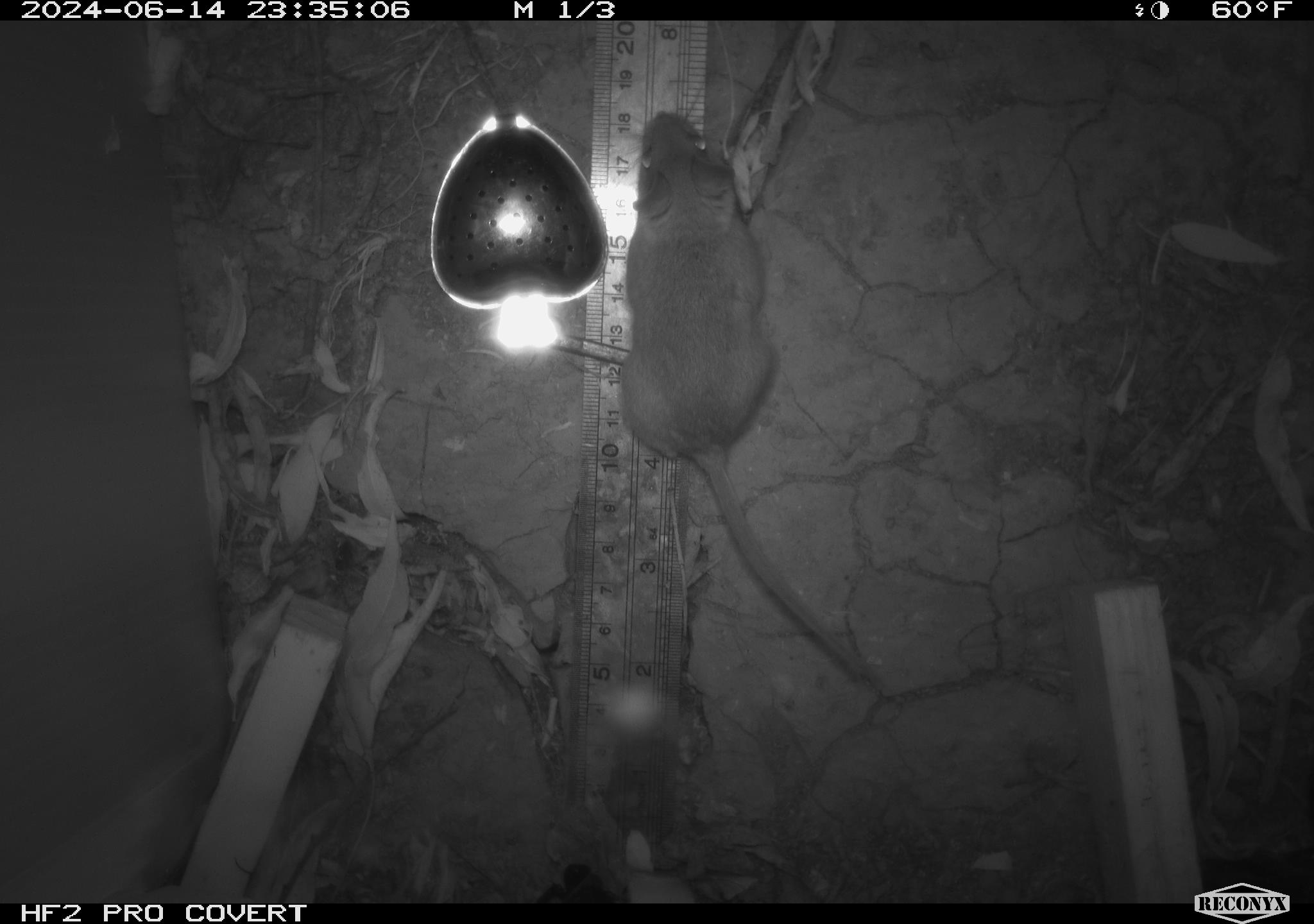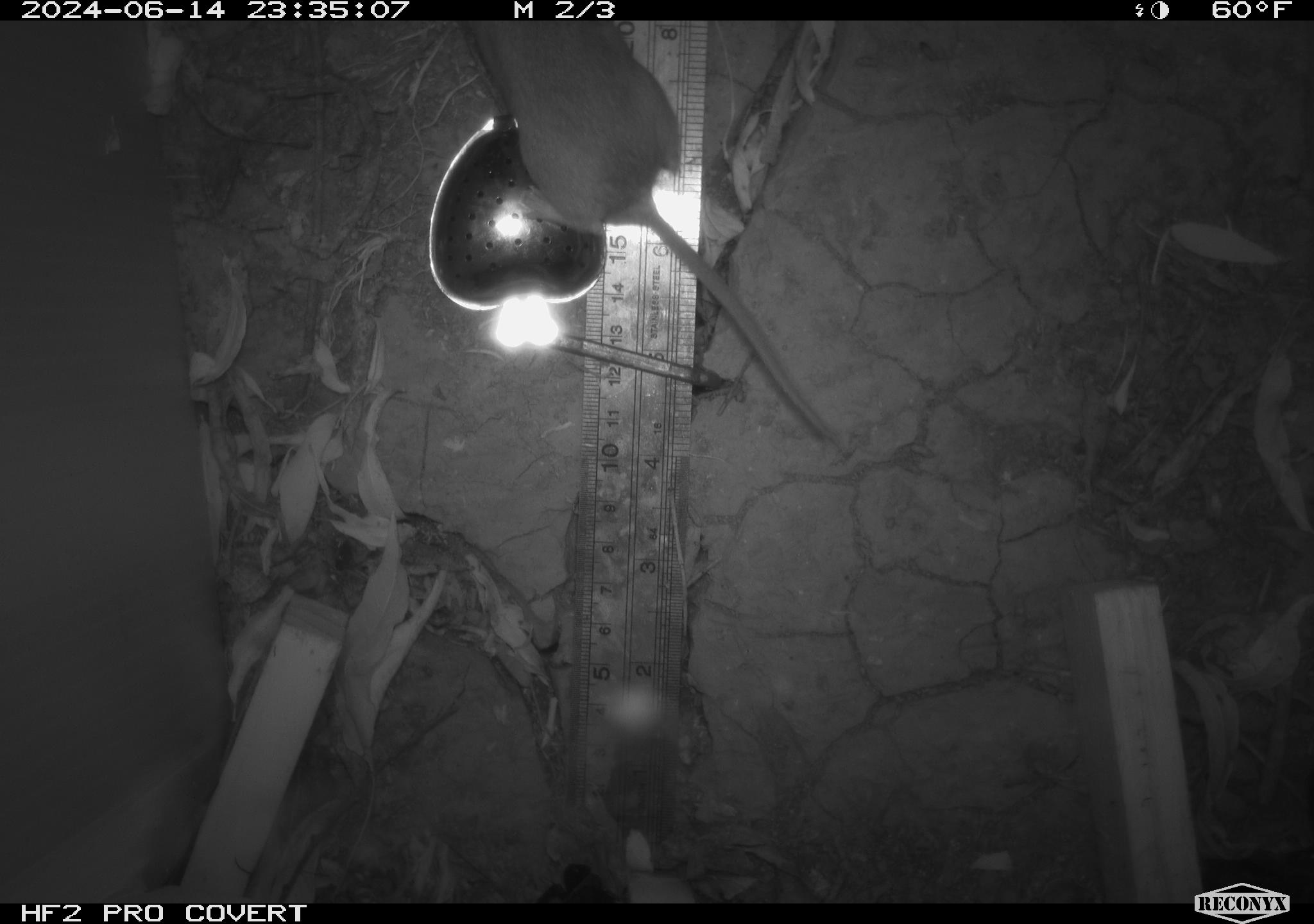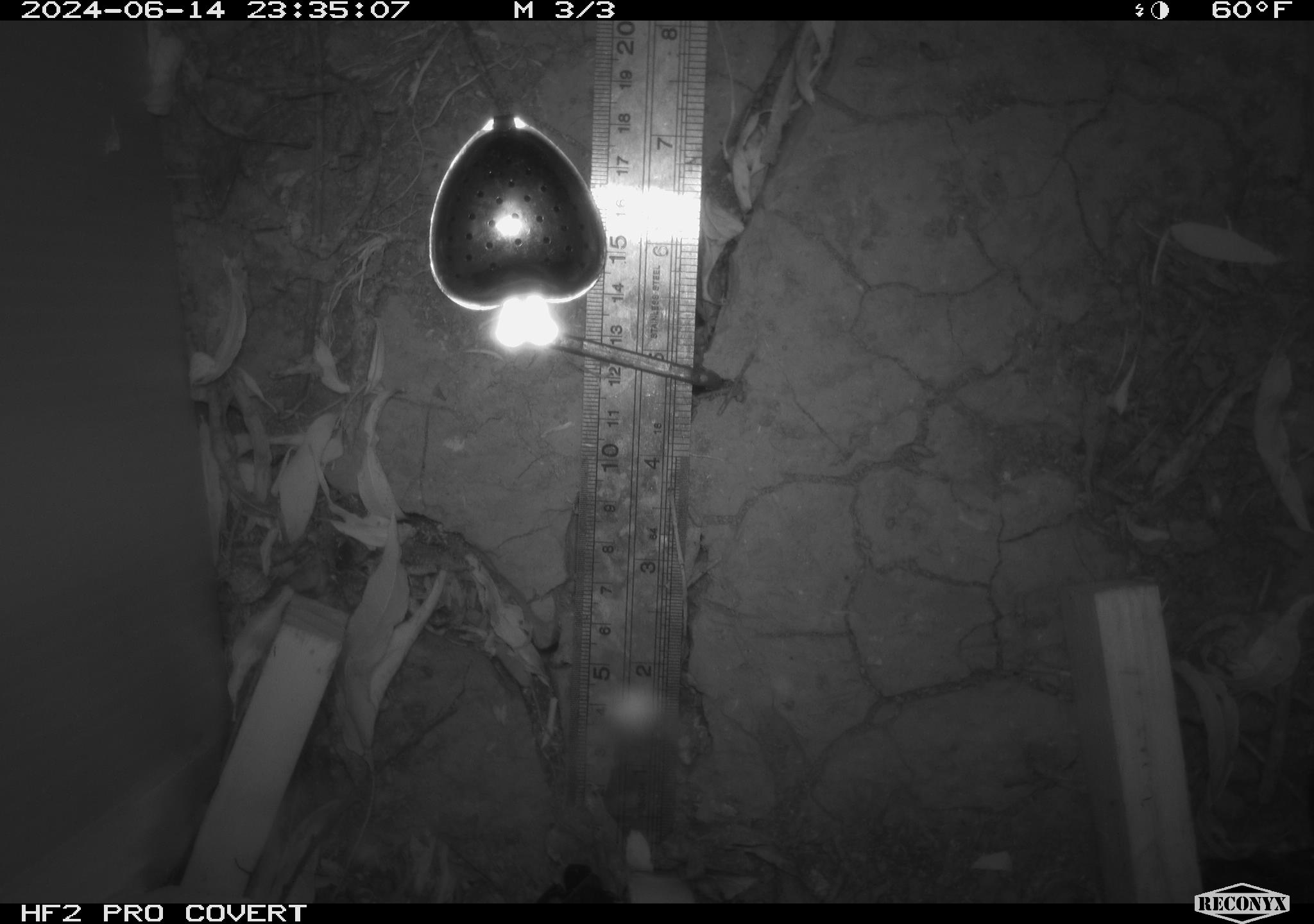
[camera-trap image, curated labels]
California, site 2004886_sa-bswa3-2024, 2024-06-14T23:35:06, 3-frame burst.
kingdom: Animalia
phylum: Chordata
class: Mammalia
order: Rodentia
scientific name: Rodentia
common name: mouse species